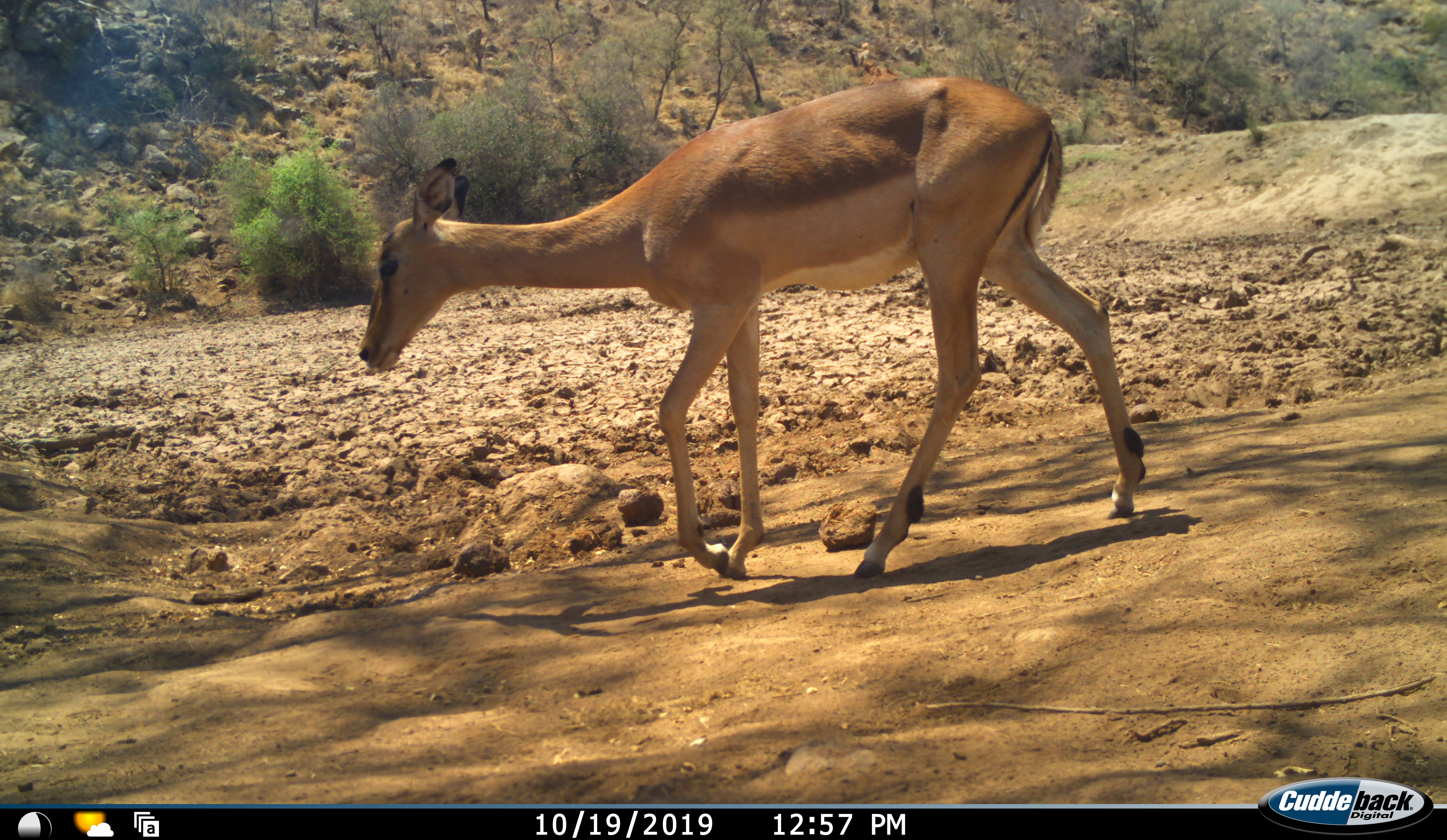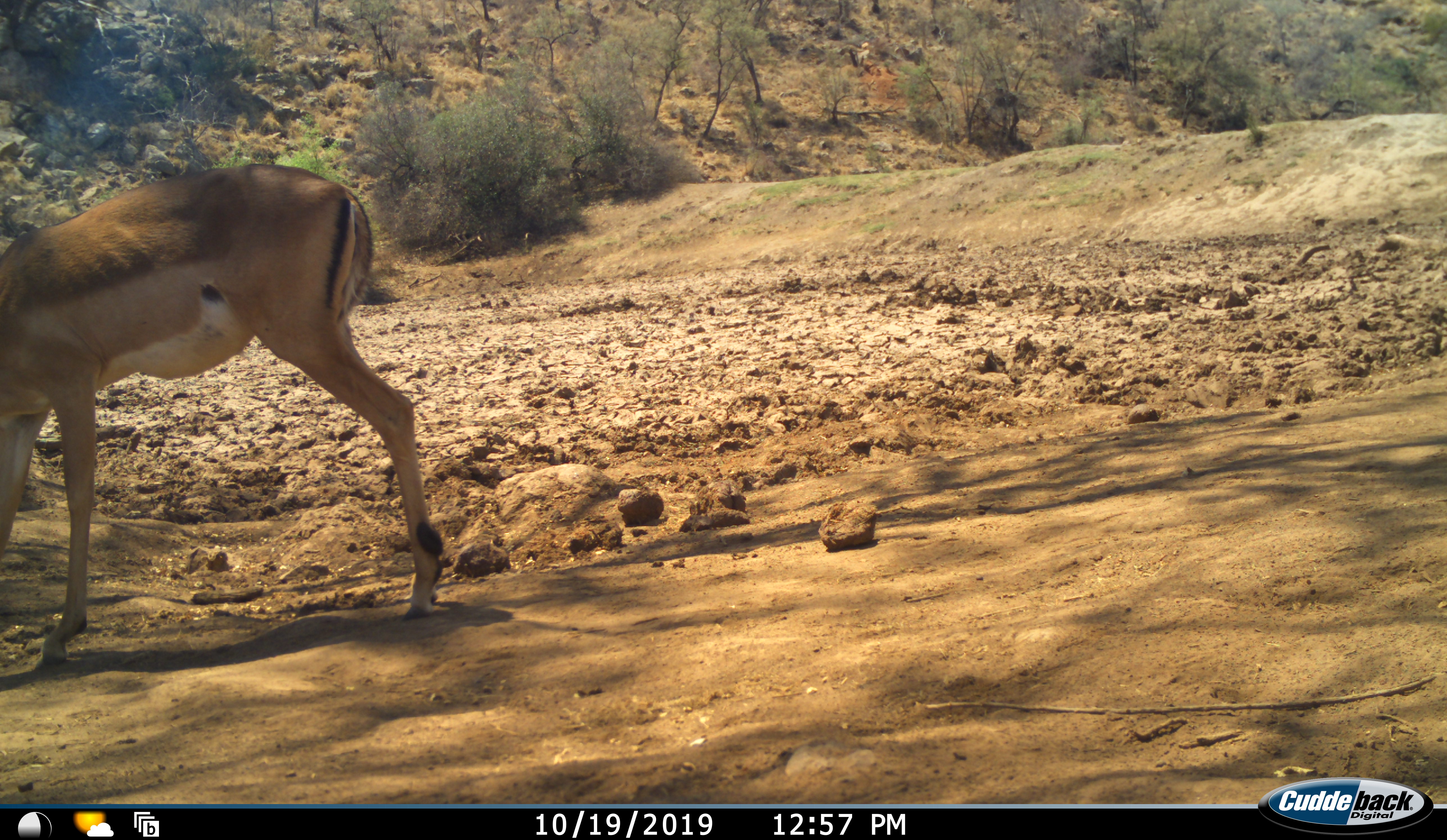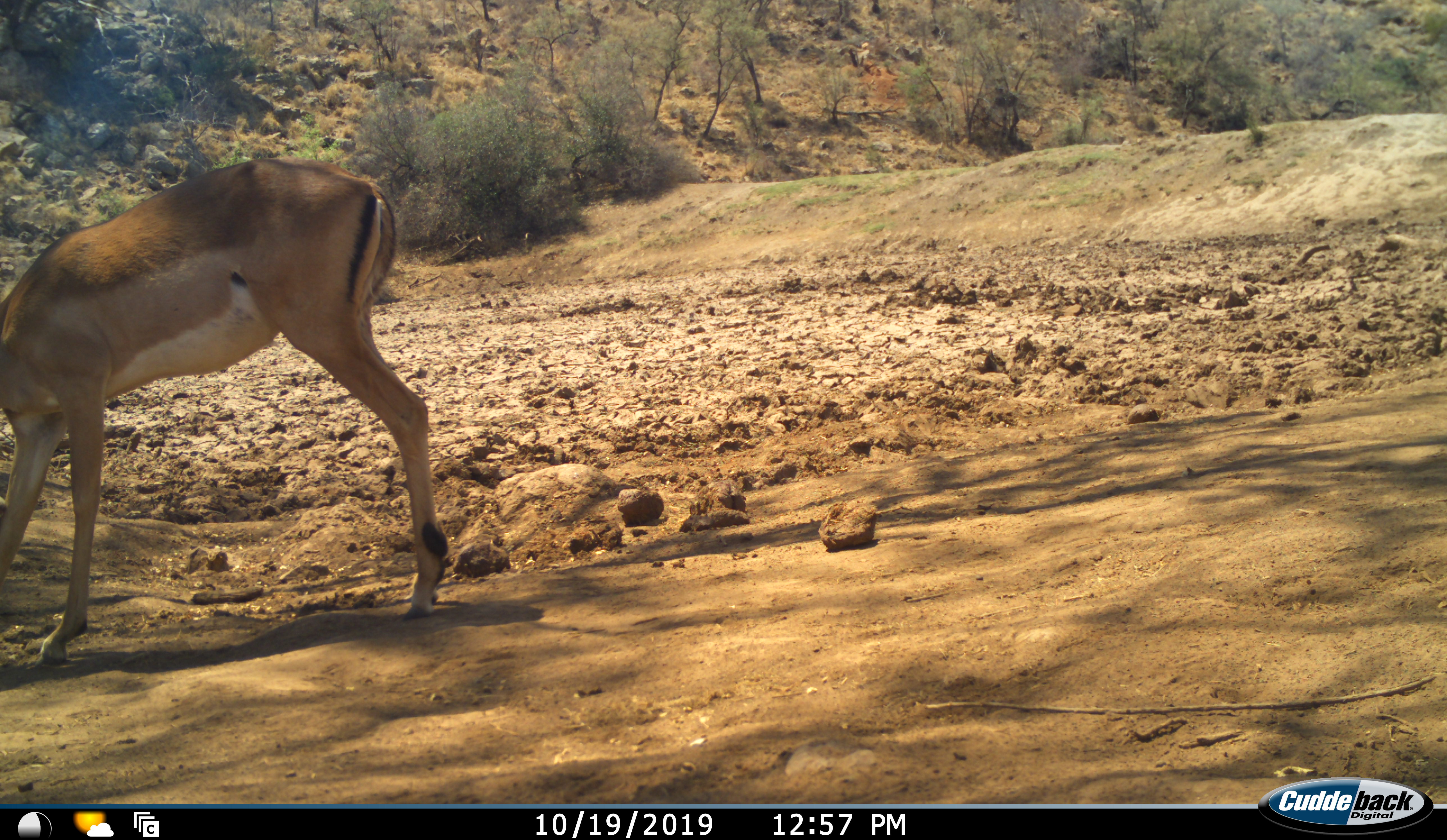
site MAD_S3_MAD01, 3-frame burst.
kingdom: Animalia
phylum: Chordata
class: Mammalia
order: Artiodactyla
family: Bovidae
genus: Aepyceros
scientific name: Aepyceros melampus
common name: impala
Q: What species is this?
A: Impala (Aepyceros melampus).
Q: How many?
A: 1.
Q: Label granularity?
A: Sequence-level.